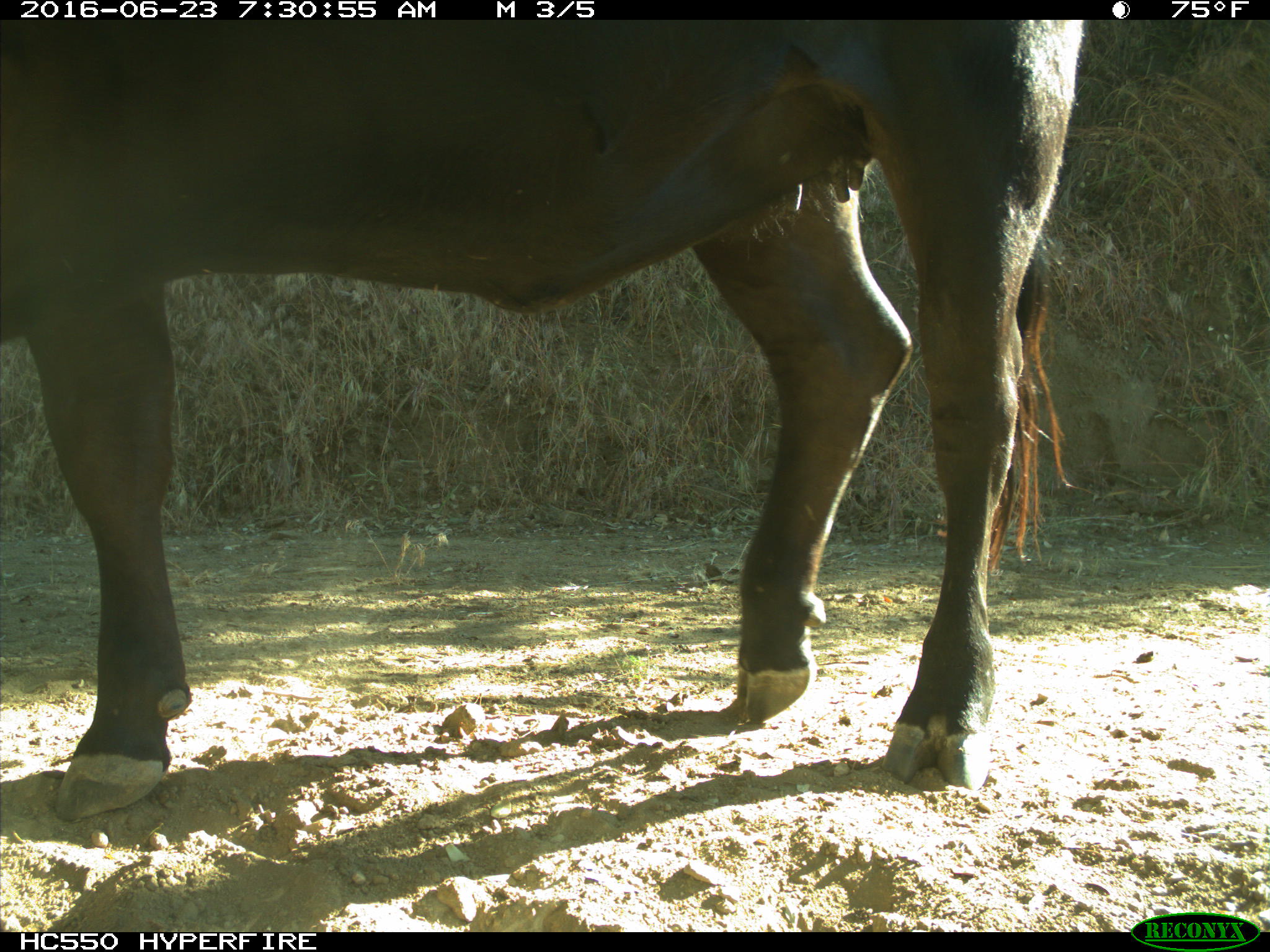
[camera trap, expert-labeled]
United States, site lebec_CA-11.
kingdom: Animalia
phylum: Chordata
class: Mammalia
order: Artiodactyla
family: Bovidae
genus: Bos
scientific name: Bos taurus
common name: domestic cow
Bos taurus (domestic cow).